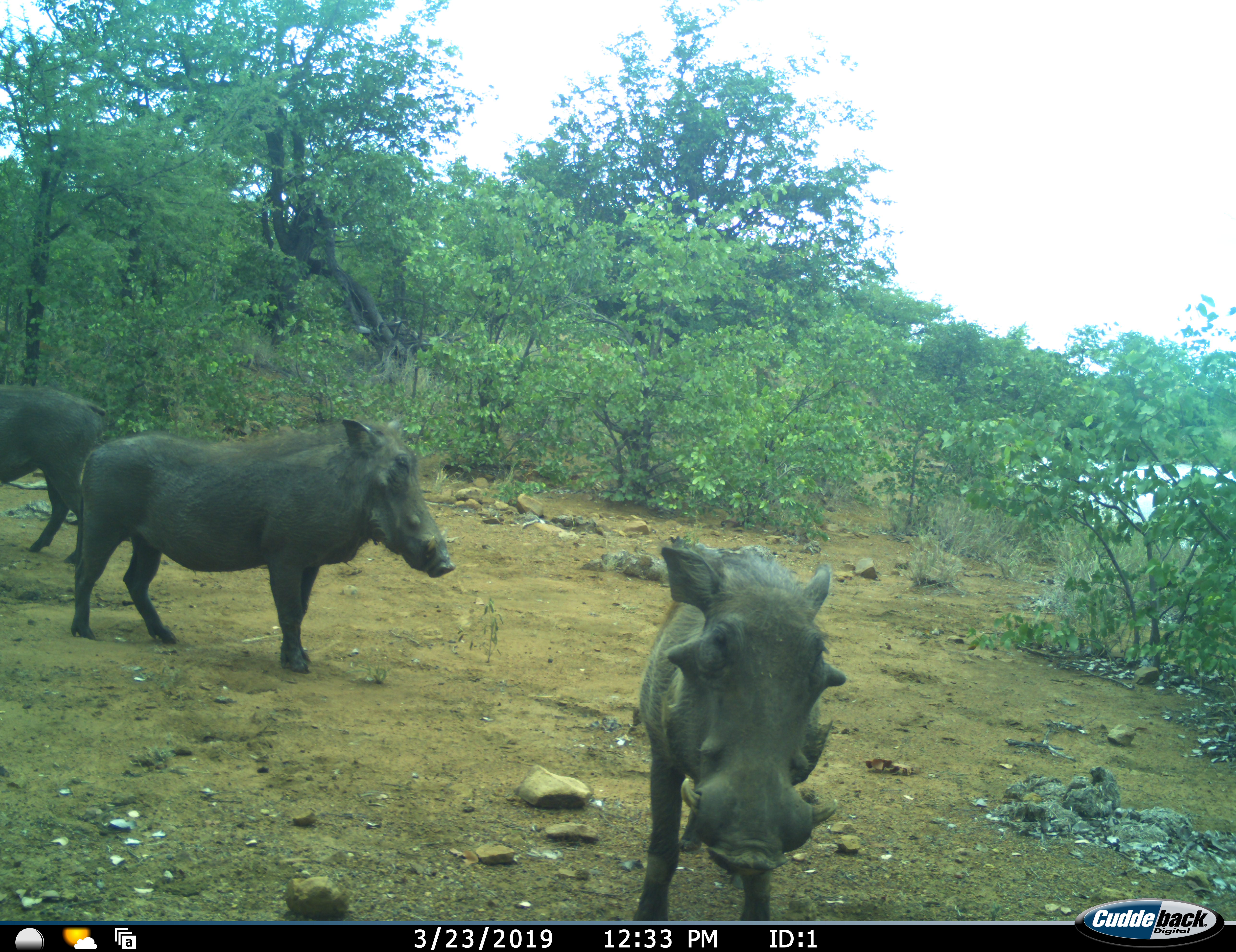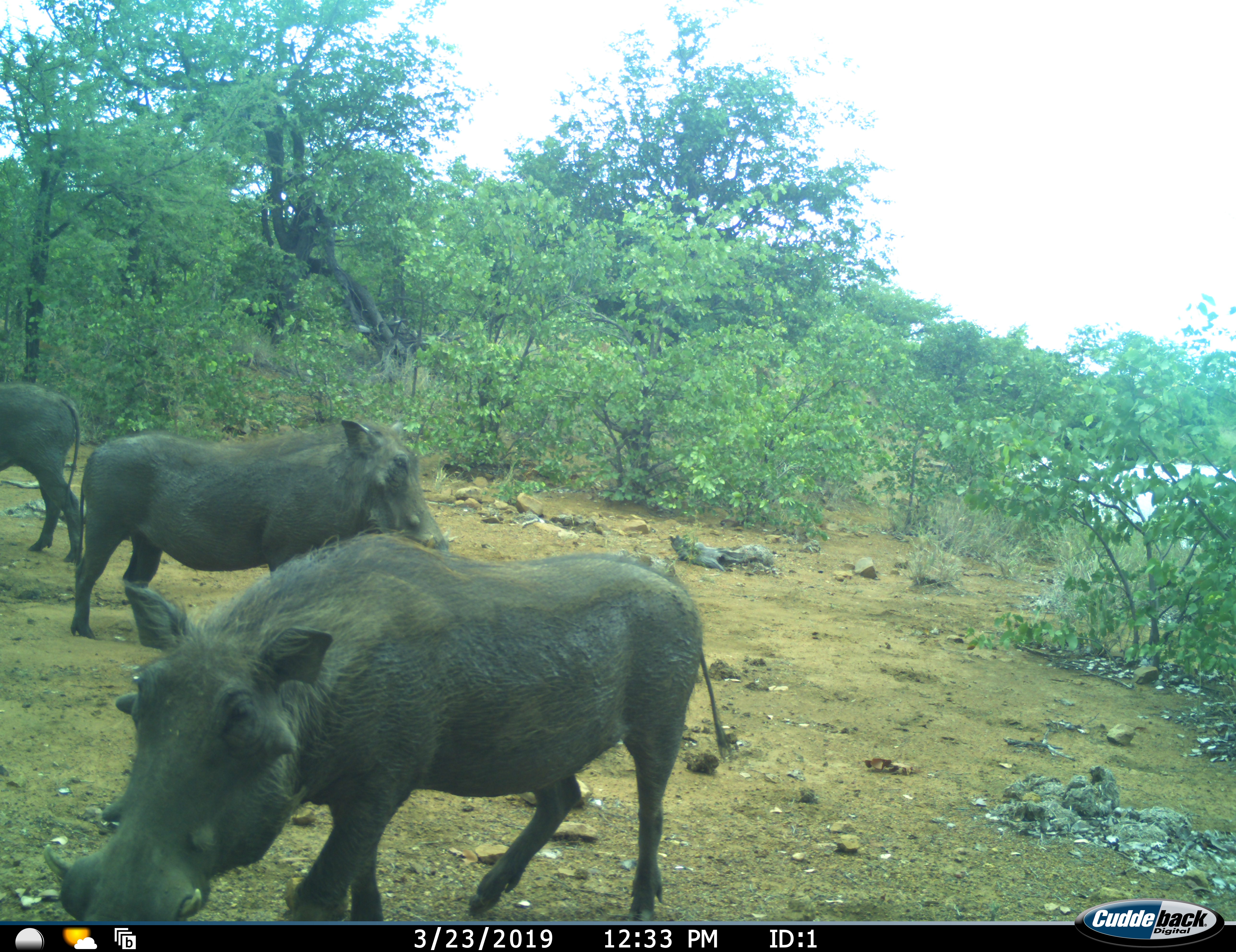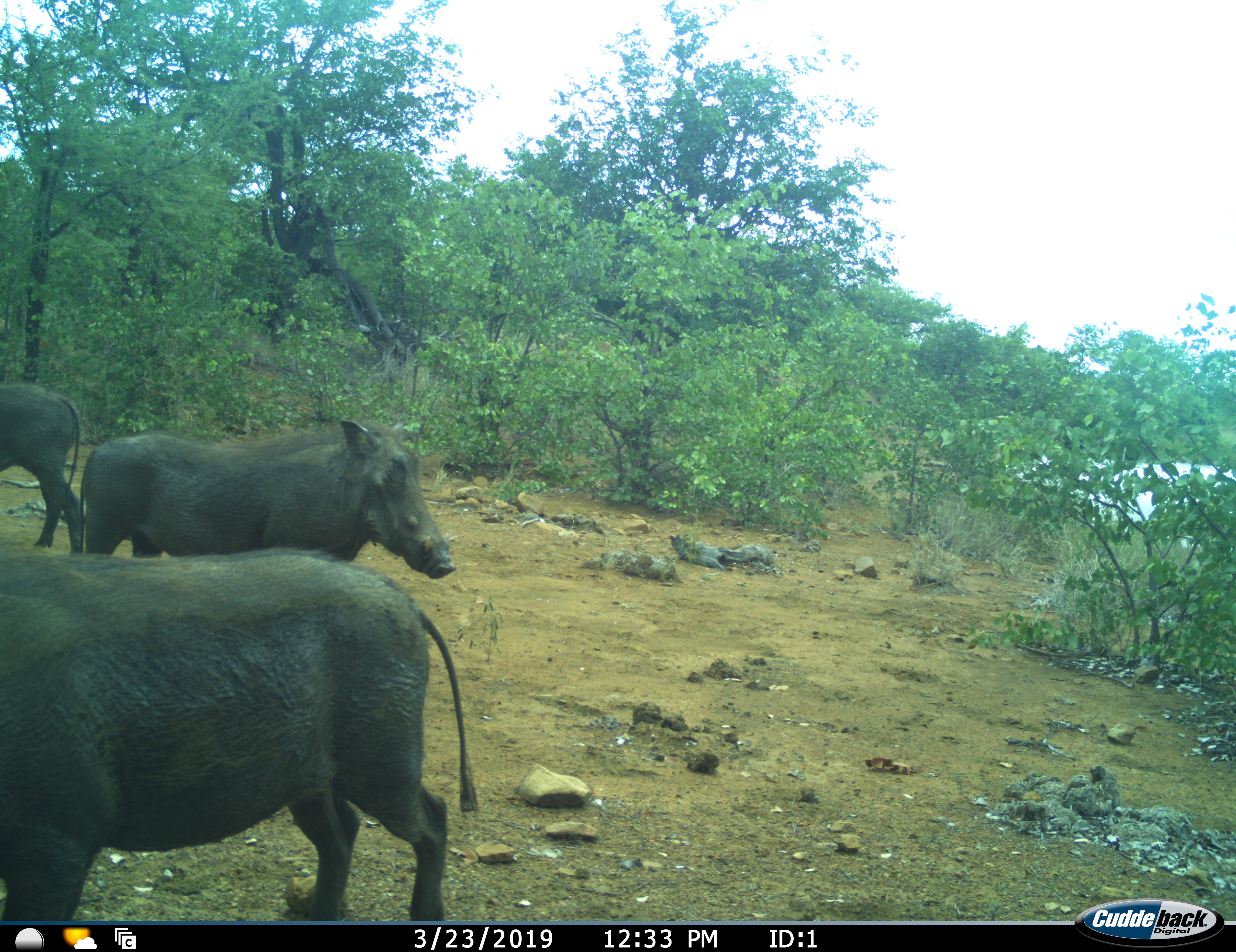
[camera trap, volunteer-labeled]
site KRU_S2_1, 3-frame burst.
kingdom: Animalia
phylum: Chordata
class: Mammalia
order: Artiodactyla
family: Suidae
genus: Phacochoerus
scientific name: Phacochoerus africanus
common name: warthog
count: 3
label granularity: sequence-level